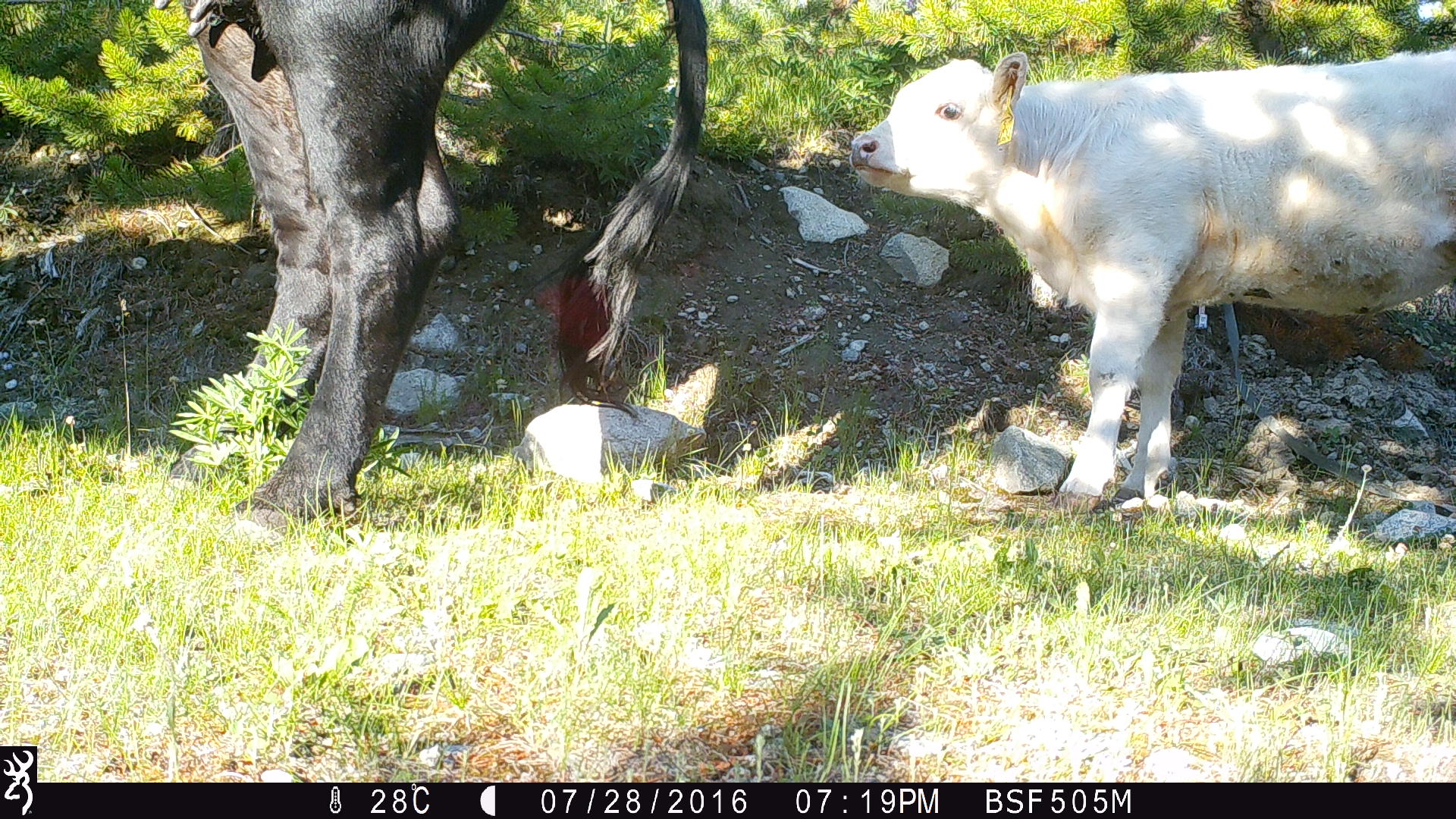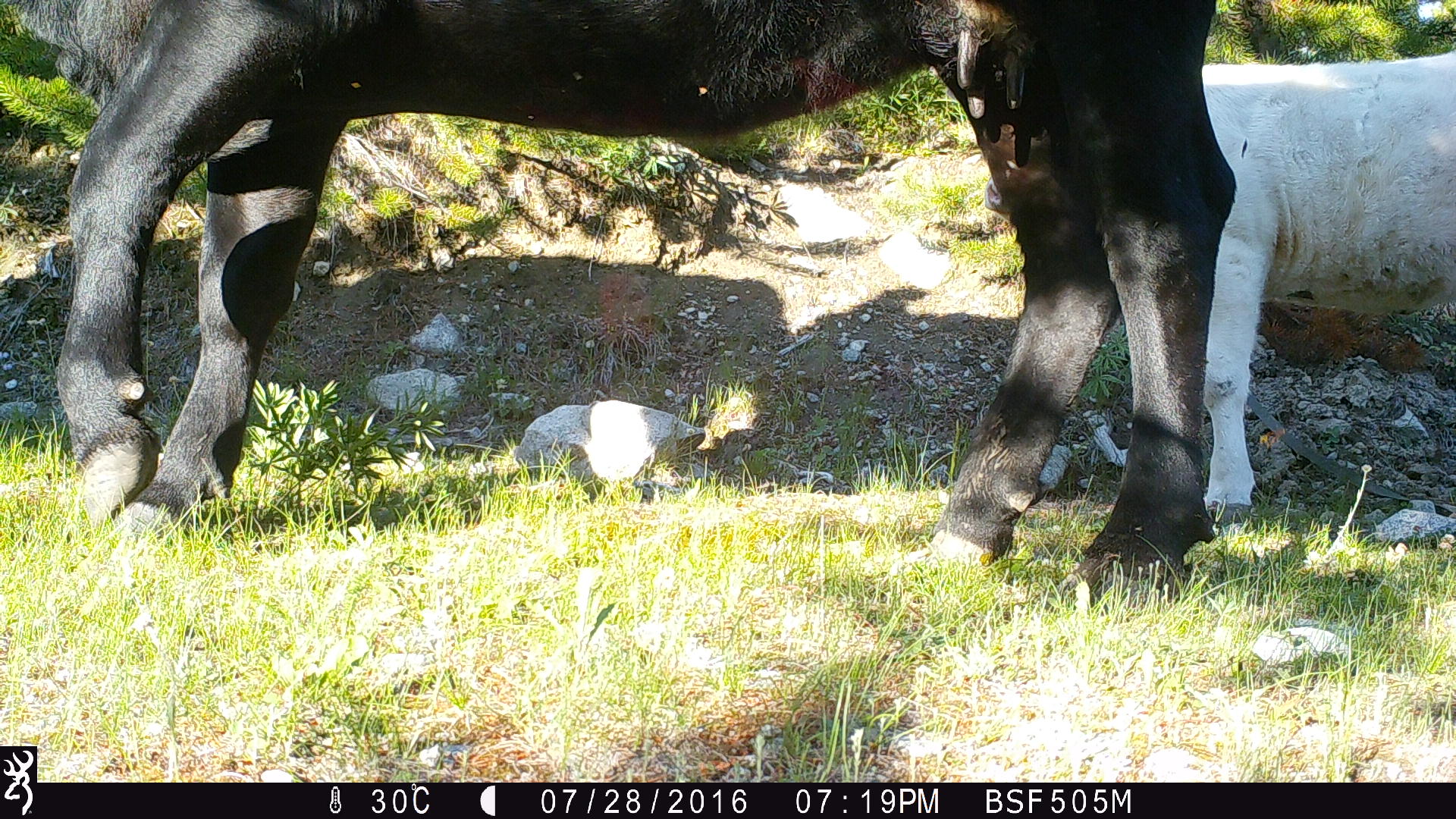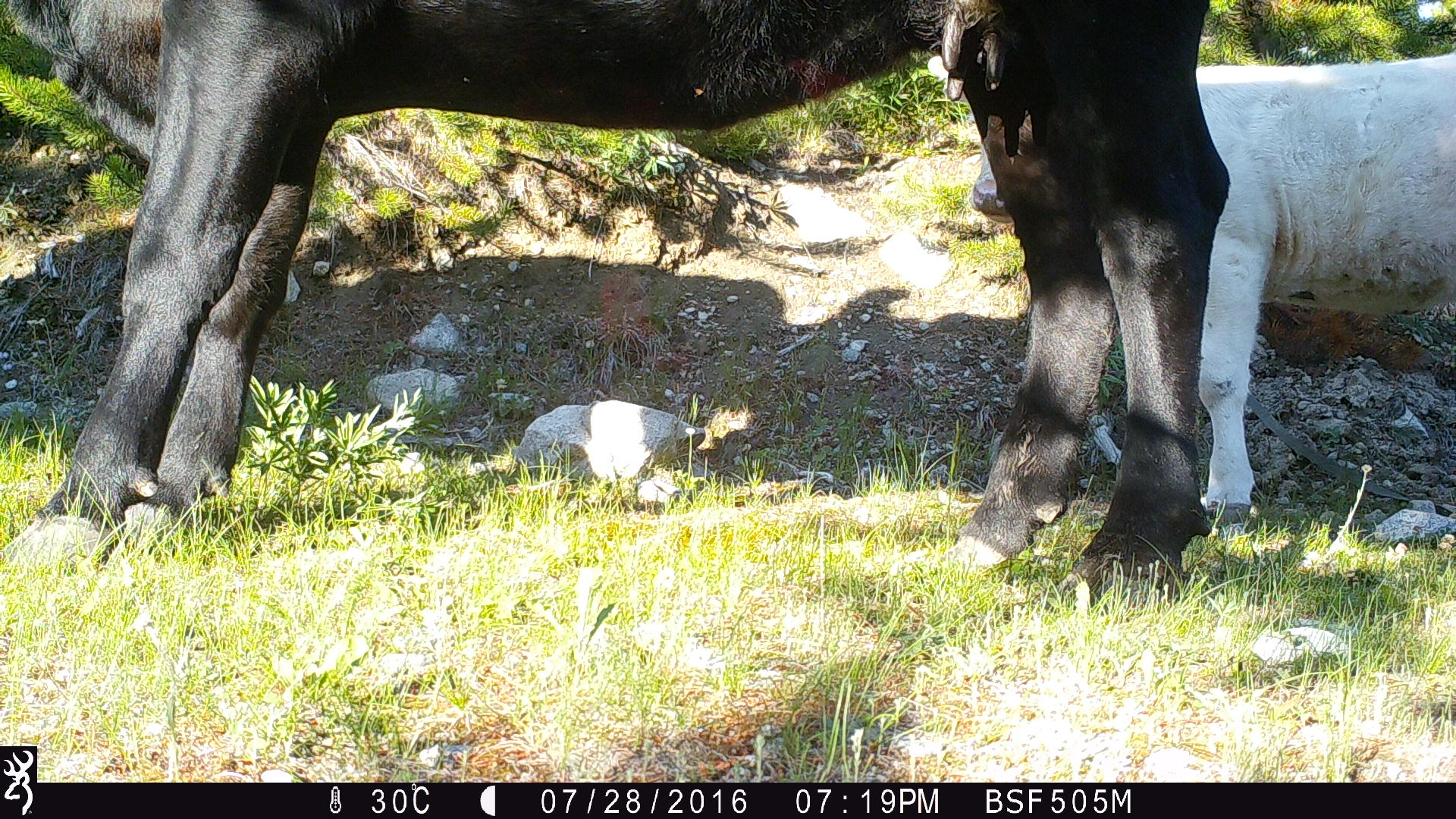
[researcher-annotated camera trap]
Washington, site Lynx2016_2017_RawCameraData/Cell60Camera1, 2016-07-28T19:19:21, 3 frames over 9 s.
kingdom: Animalia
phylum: Chordata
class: Mammalia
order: Artiodactyla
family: Bovidae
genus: Bos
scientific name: Bos taurus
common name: domestic cattle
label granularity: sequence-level